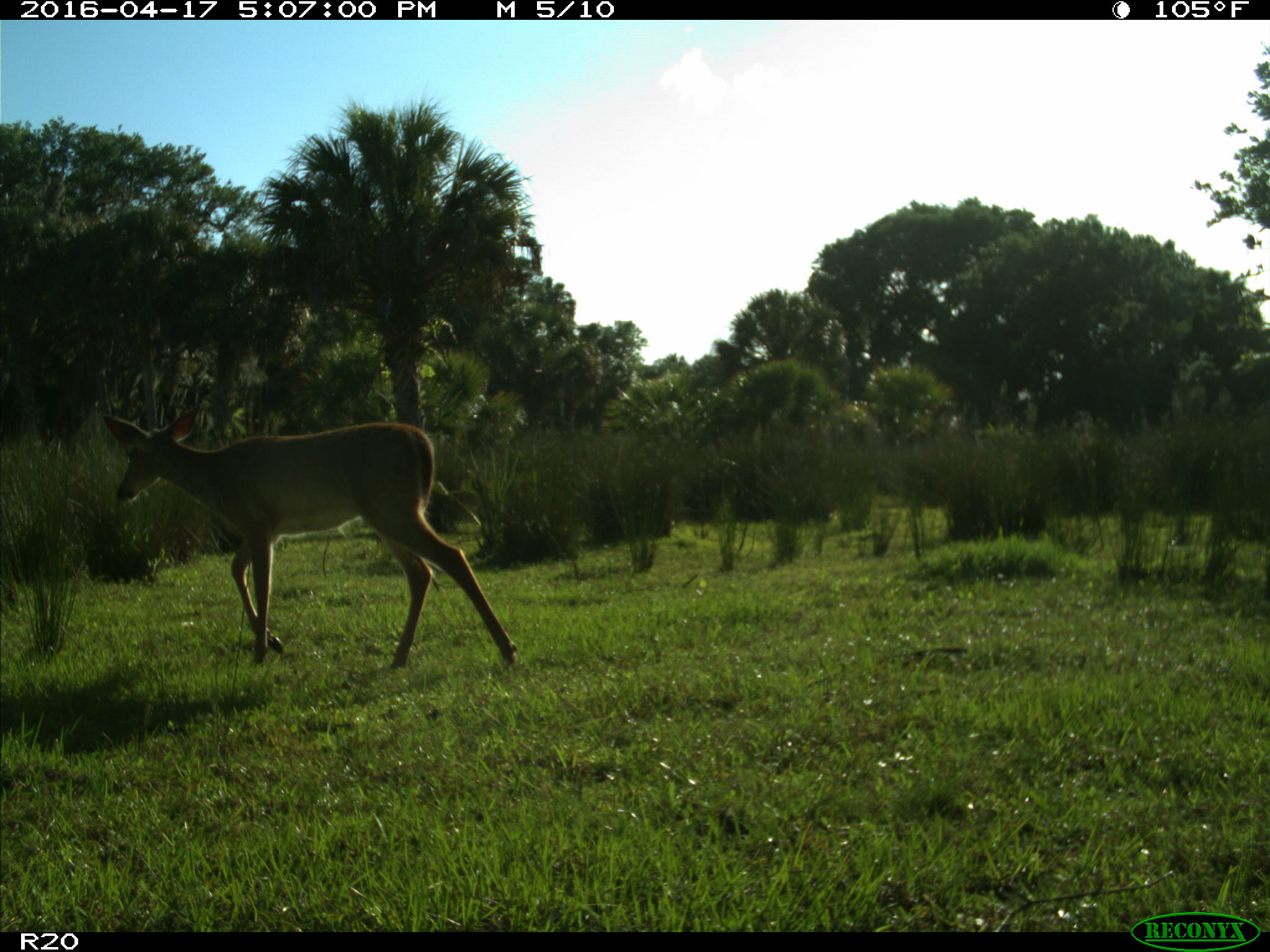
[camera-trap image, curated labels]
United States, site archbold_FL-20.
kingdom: Animalia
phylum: Chordata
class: Mammalia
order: Artiodactyla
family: Cervidae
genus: Odocoileus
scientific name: Odocoileus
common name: deer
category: unidentified deer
Unidentified deer (deer) (Odocoileus).